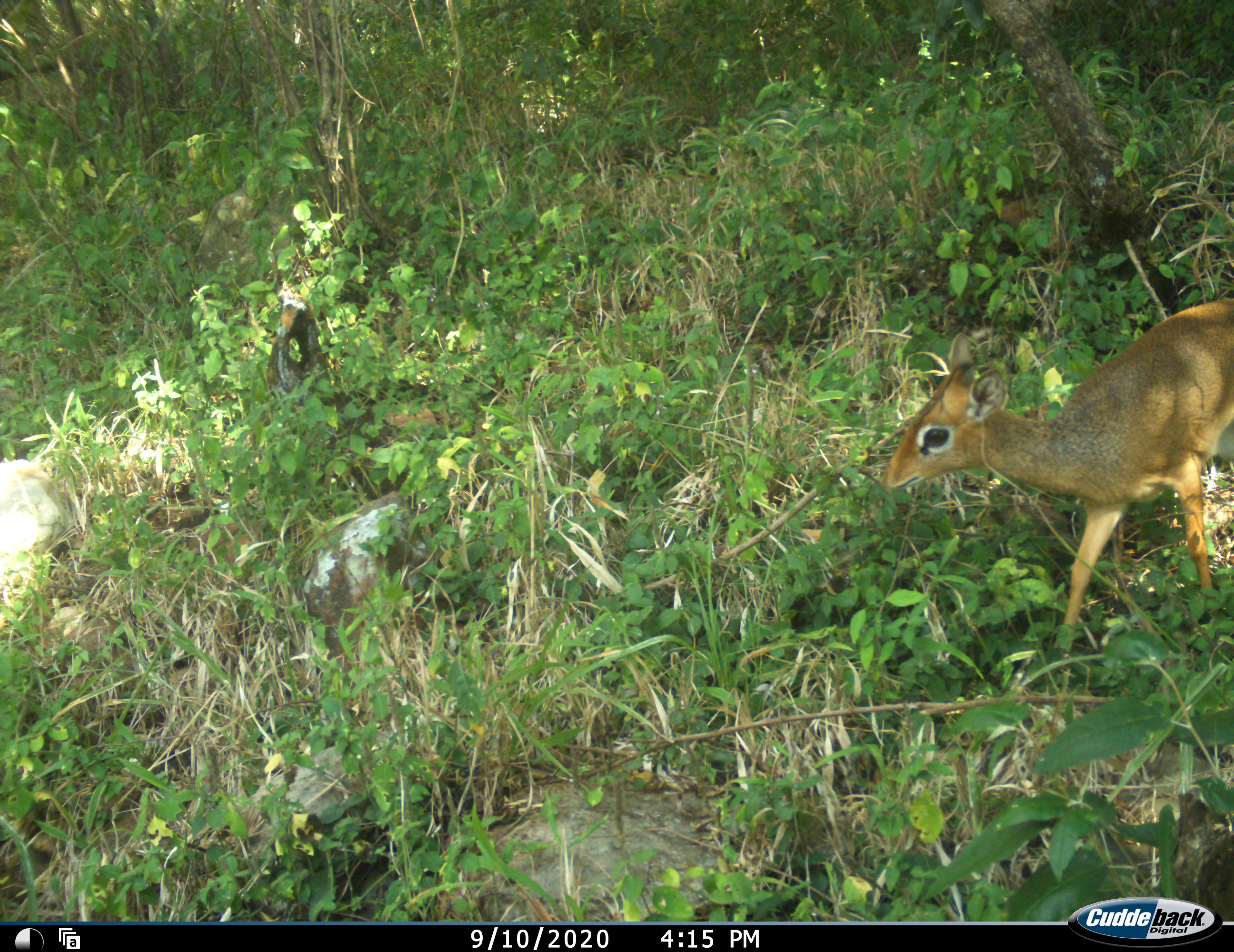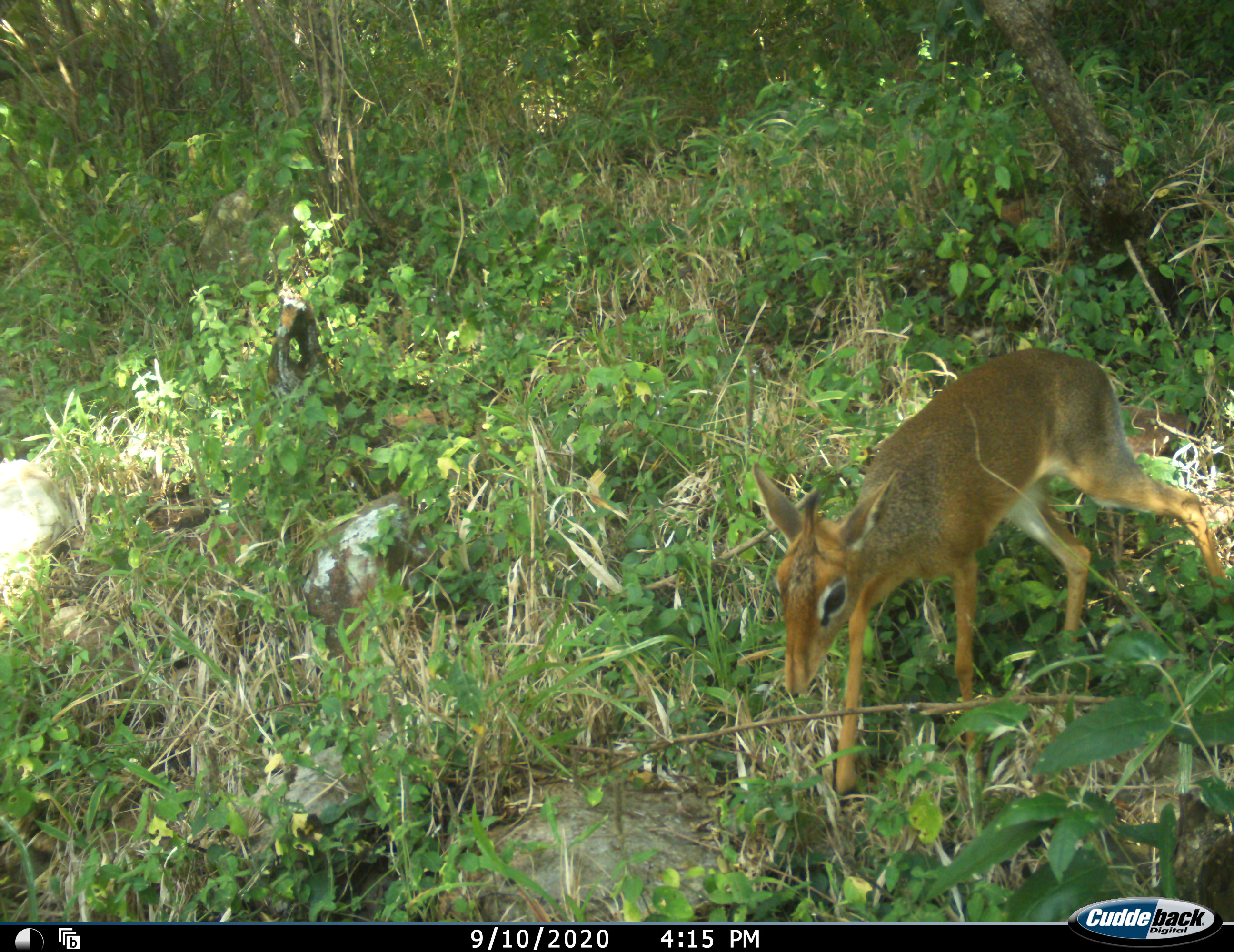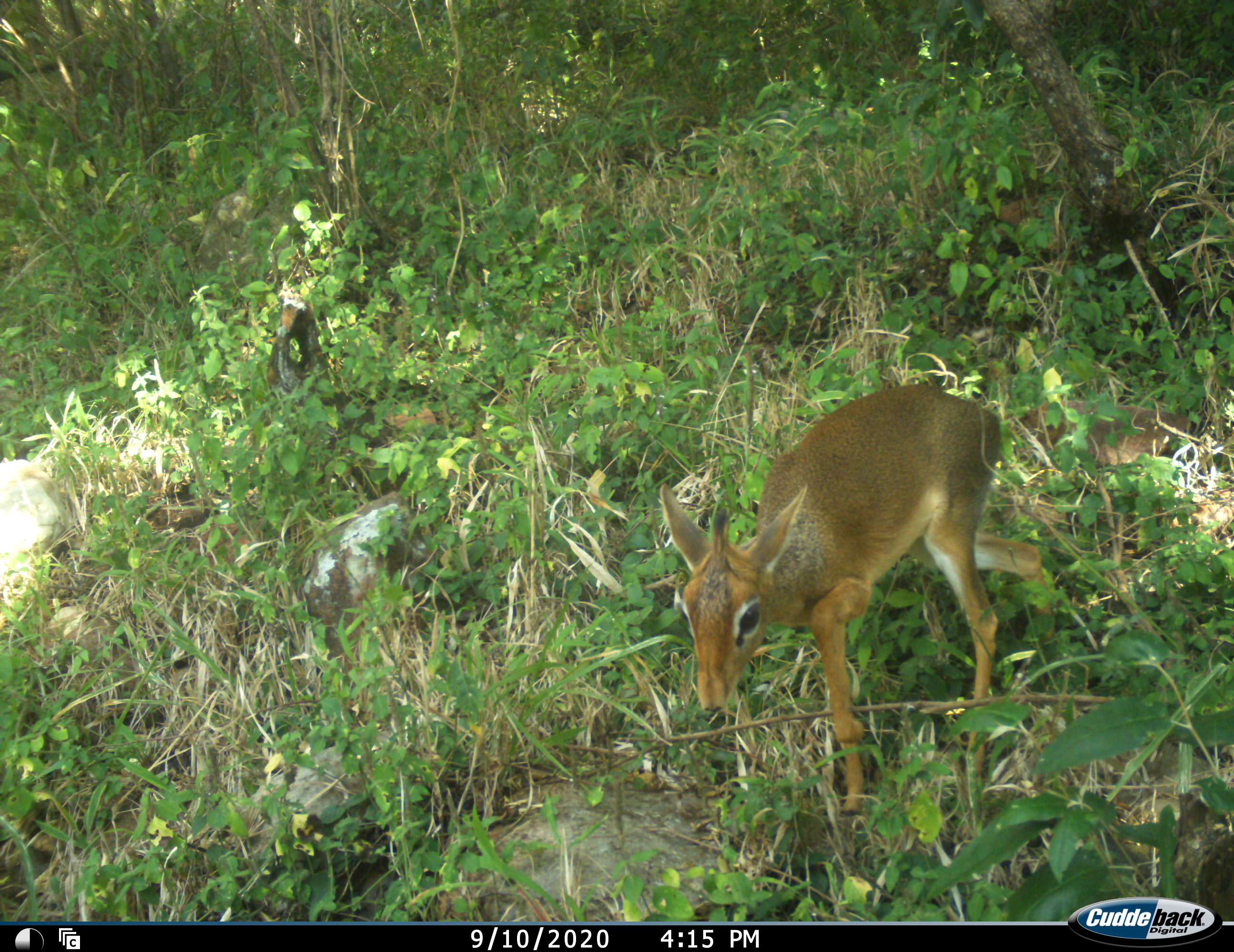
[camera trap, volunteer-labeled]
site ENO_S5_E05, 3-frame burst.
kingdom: Animalia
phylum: Chordata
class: Mammalia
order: Artiodactyla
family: Bovidae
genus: Madoqua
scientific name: Madoqua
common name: dik-dik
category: dikdik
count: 1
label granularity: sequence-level